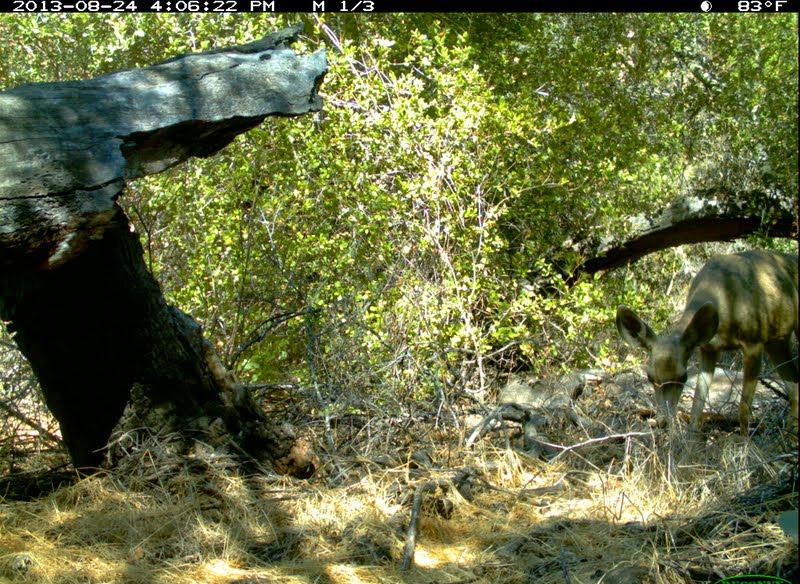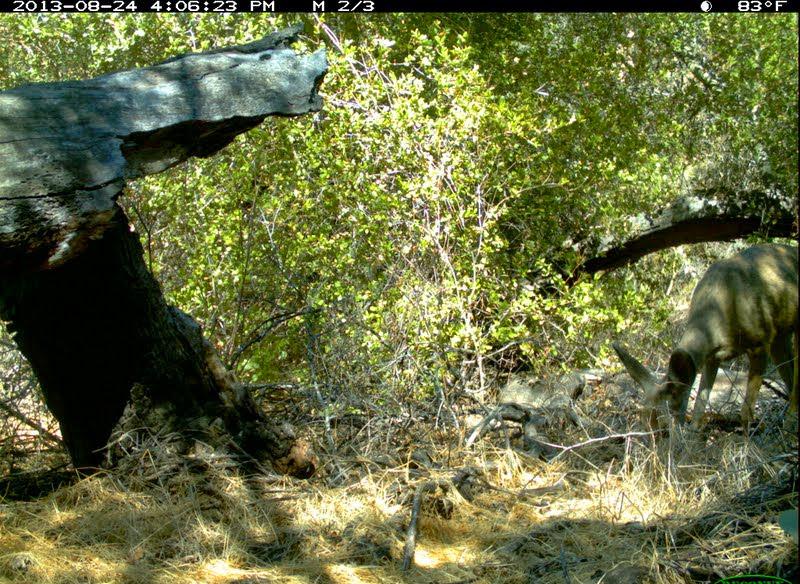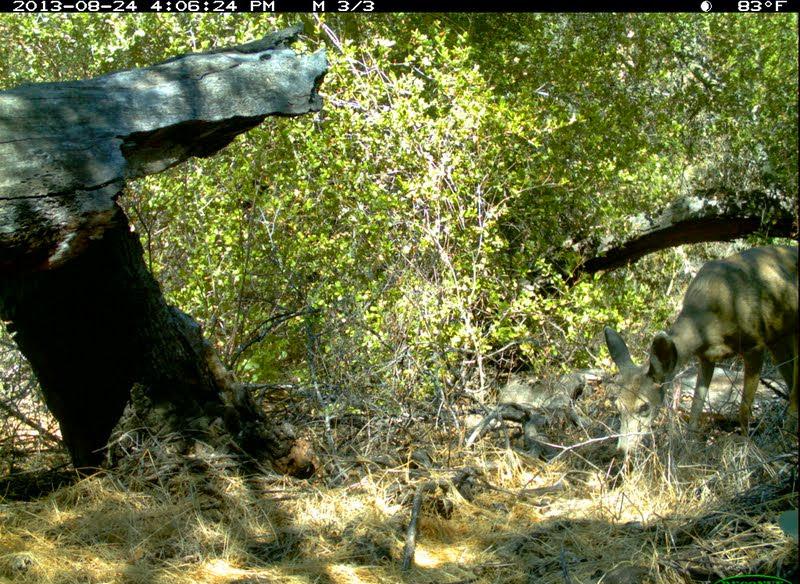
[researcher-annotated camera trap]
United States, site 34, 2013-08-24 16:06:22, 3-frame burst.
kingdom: Animalia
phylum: Chordata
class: Mammalia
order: Artiodactyla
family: Cervidae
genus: Odocoileus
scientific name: Odocoileus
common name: deer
Deer (Odocoileus).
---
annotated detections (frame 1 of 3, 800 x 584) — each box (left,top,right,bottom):
deer: (615,249,800,449)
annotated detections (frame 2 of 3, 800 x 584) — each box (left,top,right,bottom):
deer: (616,245,800,441)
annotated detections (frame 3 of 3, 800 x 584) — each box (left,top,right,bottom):
deer: (603,244,800,469)